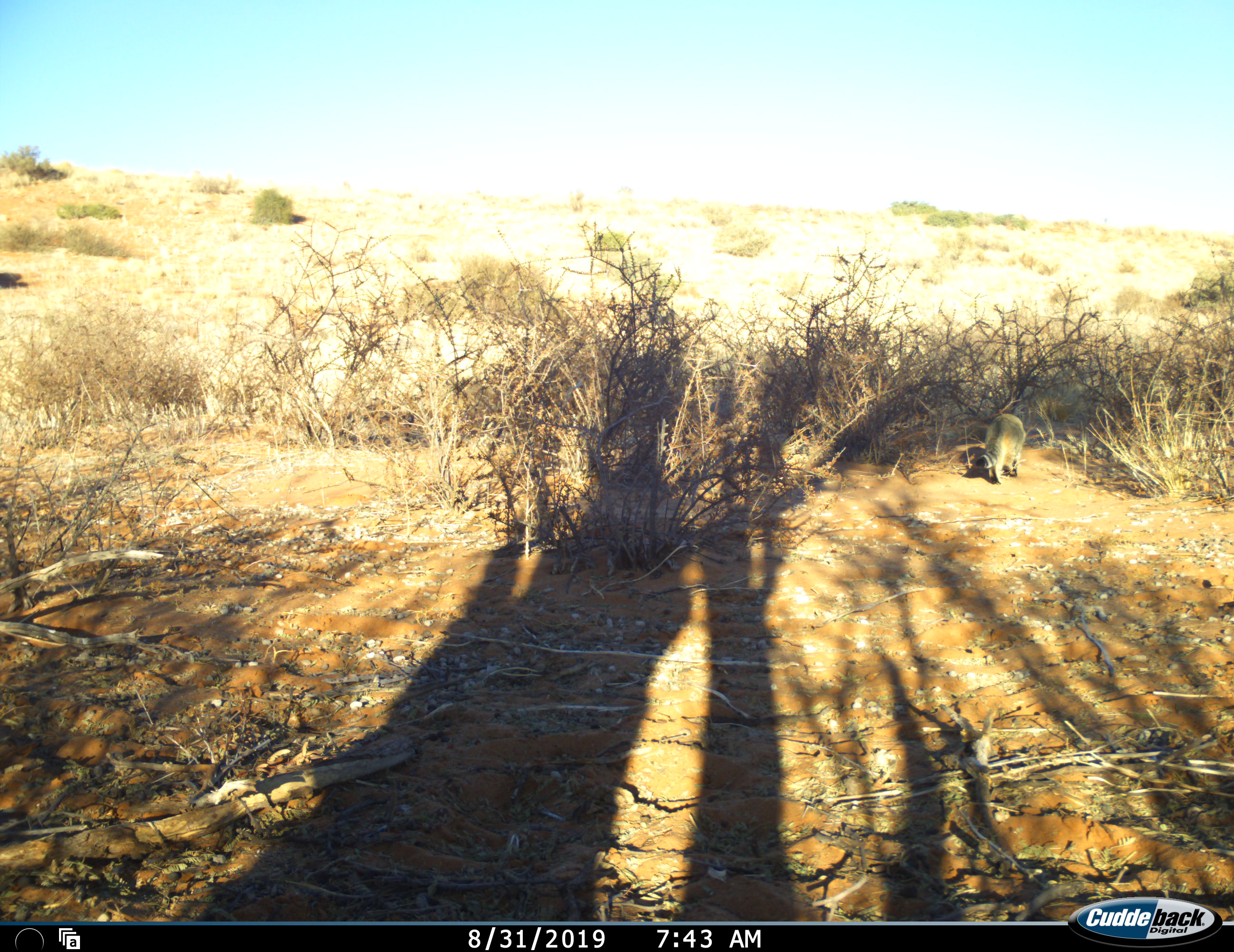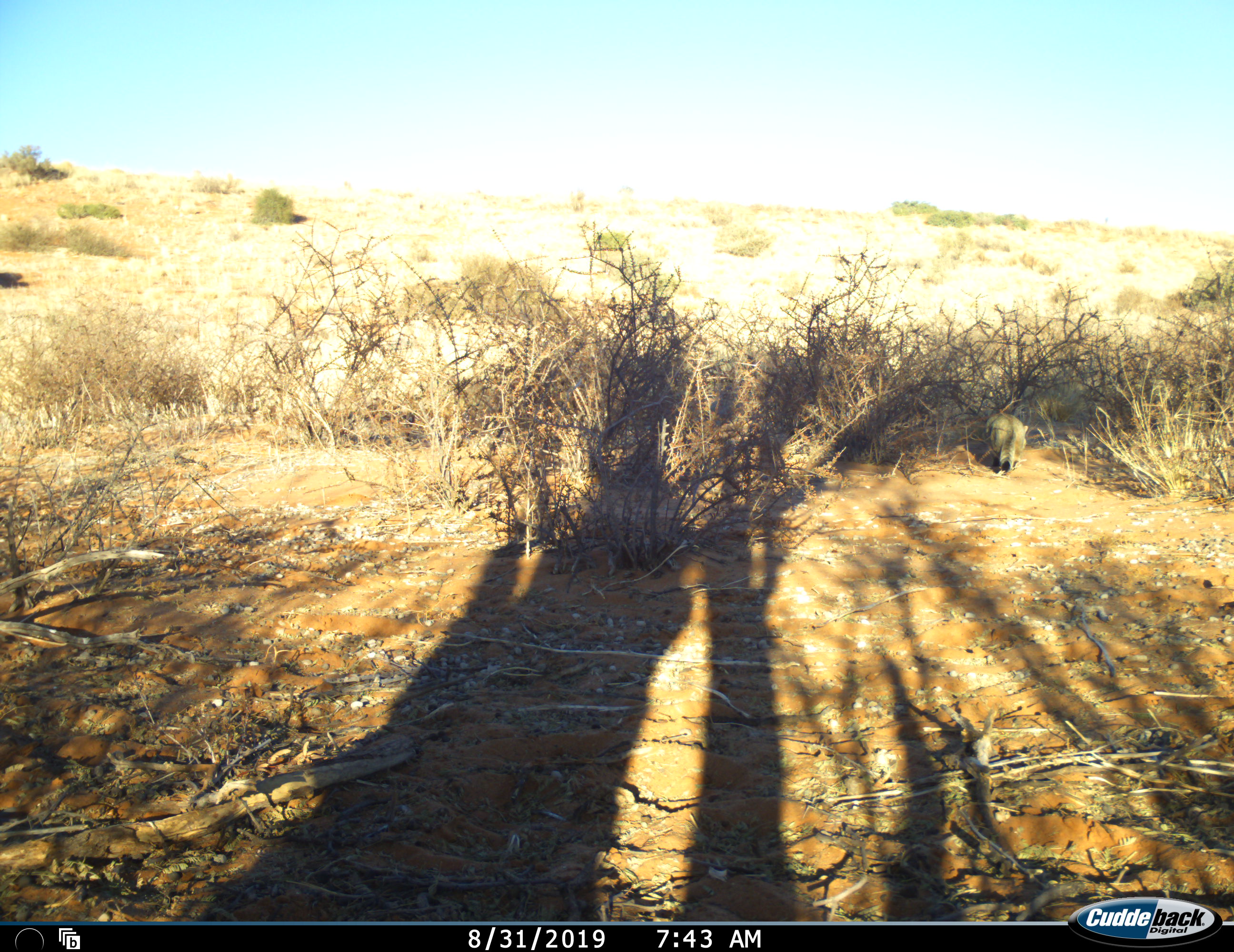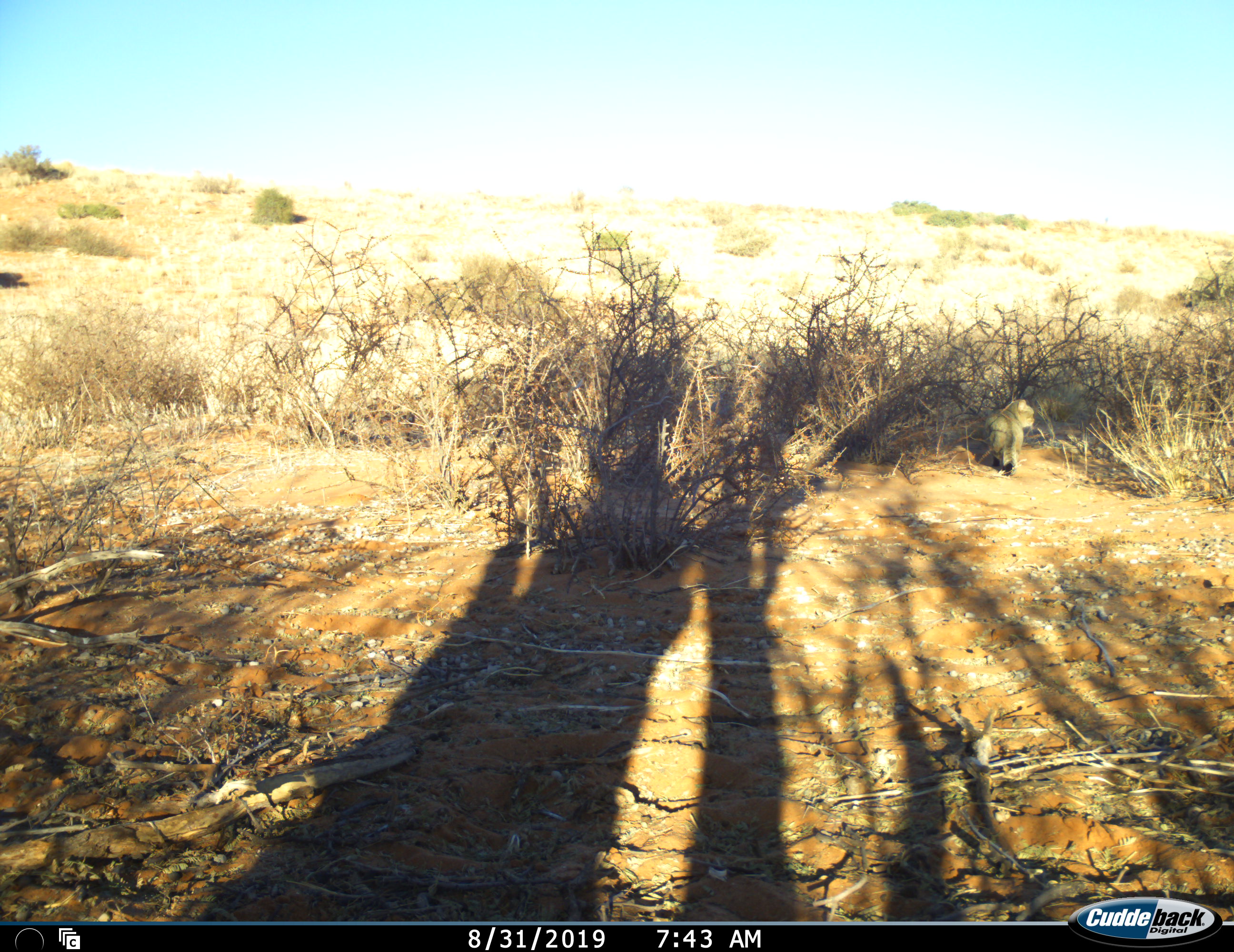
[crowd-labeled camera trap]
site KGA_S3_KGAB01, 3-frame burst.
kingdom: Animalia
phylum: Chordata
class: Mammalia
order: Carnivora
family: Felidae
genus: Felis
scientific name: Felis lybica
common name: african wild cat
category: africanwildcat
Africanwildcat (african wild cat) (Felis lybica), count 1. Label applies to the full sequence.